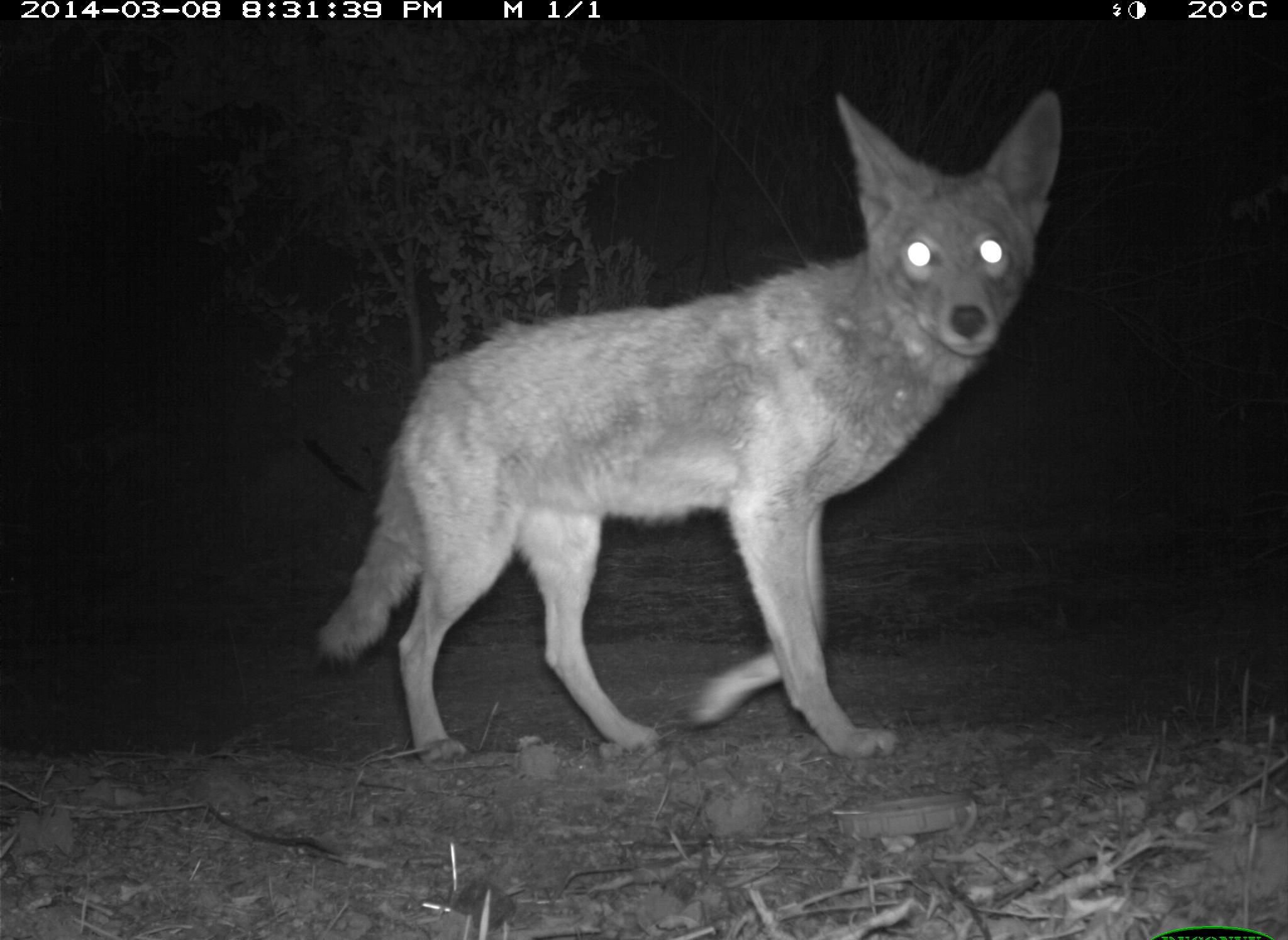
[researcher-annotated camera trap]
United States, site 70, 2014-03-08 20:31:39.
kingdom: Animalia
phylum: Chordata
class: Mammalia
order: Carnivora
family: Canidae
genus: Canis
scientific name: Canis latrans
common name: coyote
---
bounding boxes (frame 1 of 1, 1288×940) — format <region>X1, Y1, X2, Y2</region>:
coyote: <region>311, 87, 1062, 770</region>